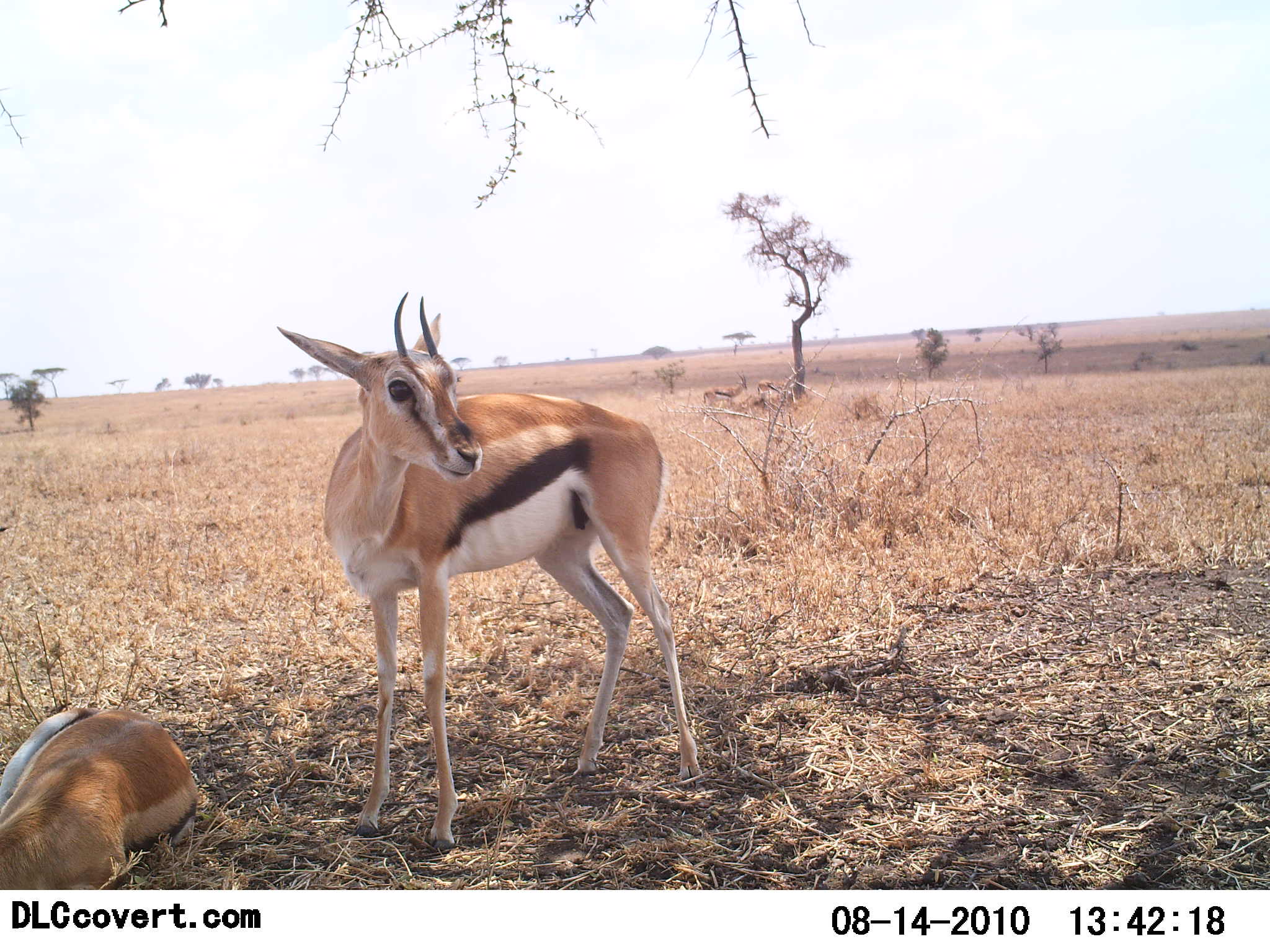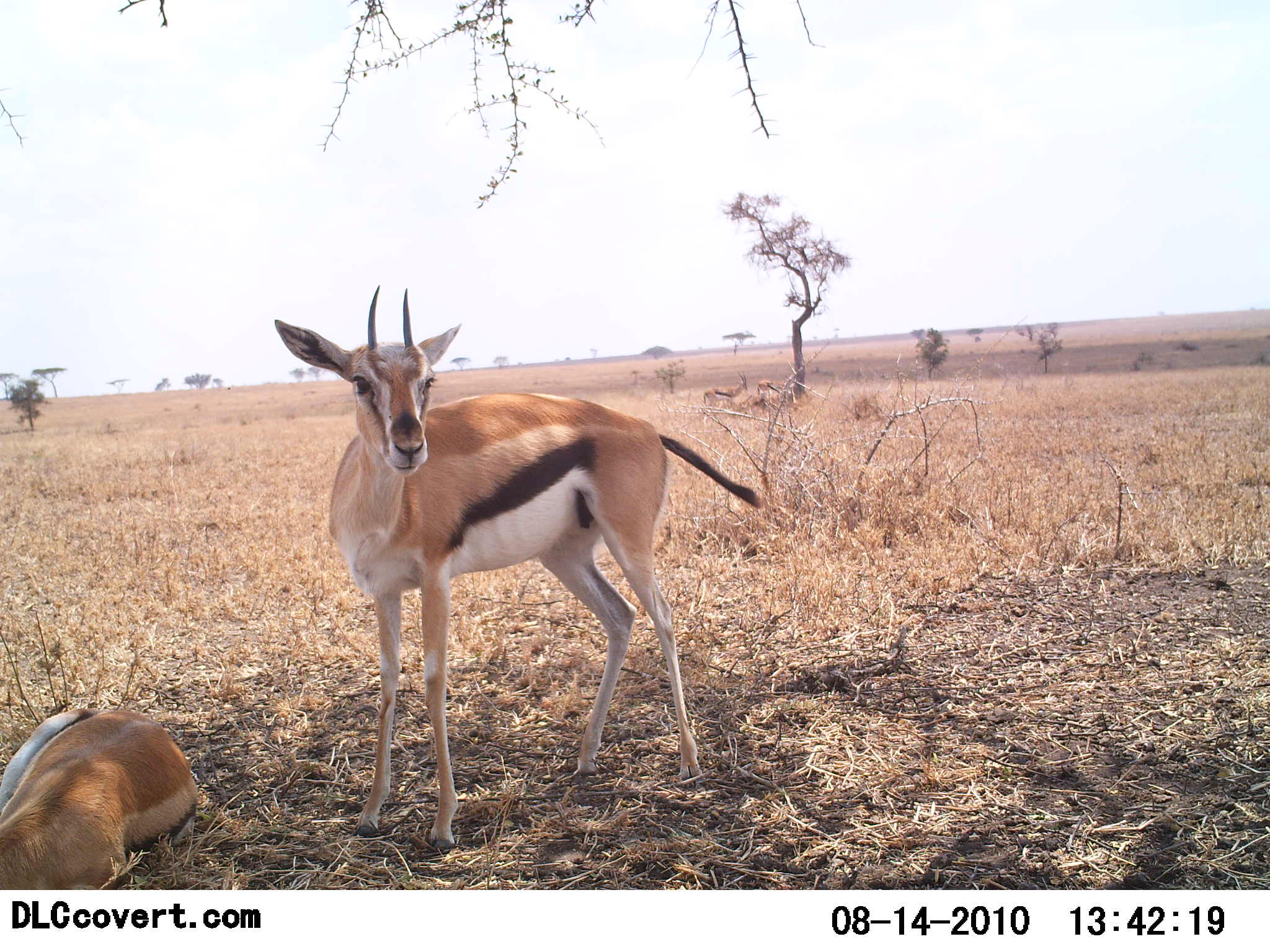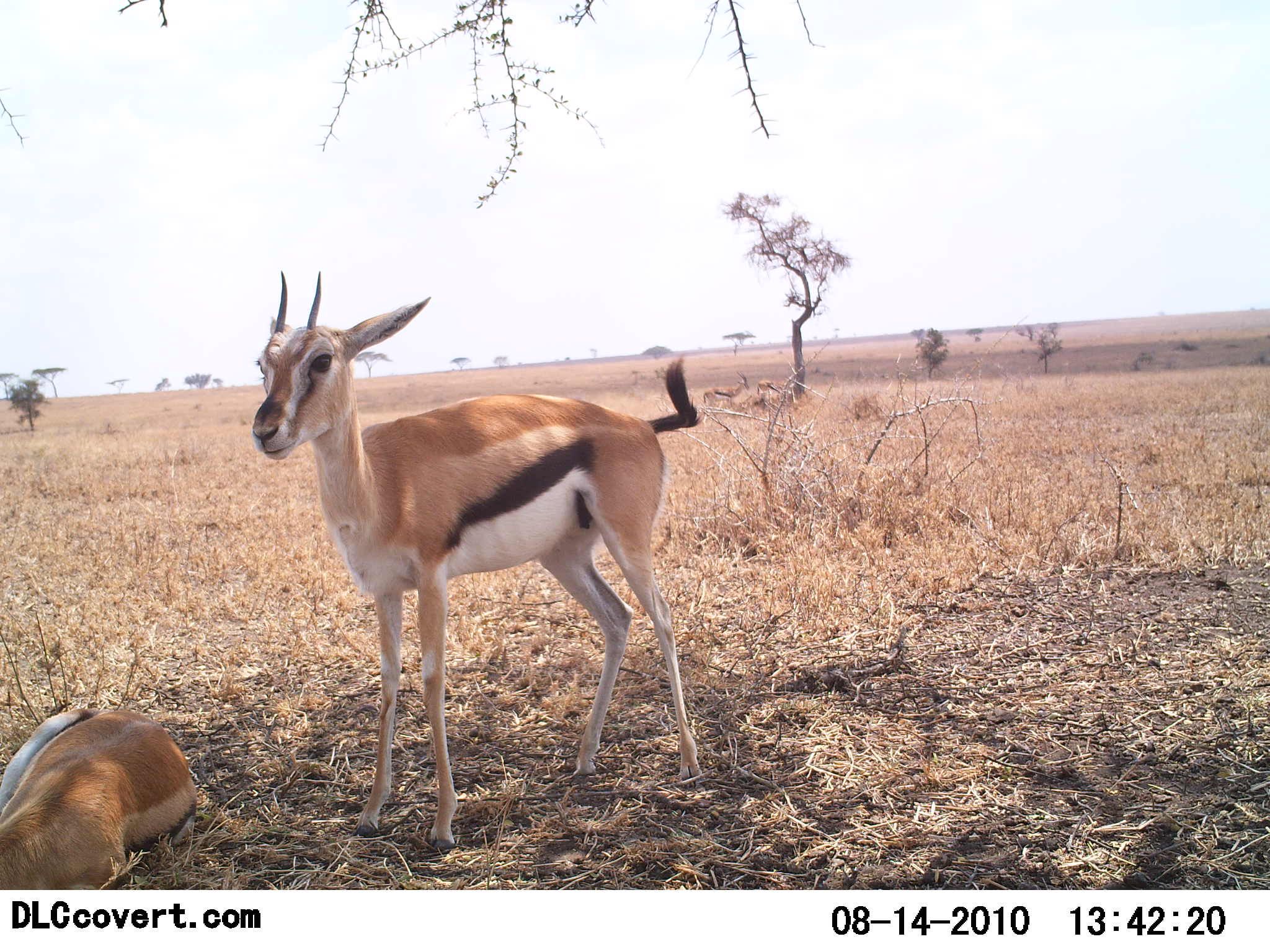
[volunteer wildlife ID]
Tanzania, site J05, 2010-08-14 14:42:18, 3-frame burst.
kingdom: Animalia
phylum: Chordata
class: Mammalia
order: Artiodactyla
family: Bovidae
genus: Eudorcas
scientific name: Eudorcas thomsonii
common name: thomson's gazelle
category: gazellethomsons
Gazellethomsons (thomson's gazelle) (Eudorcas thomsonii), count 2. Behavior (volunteer vote fractions): standing 85%, resting 100%, moving 0%, interacting 0%. Young present (vote fraction): 0%. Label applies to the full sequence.